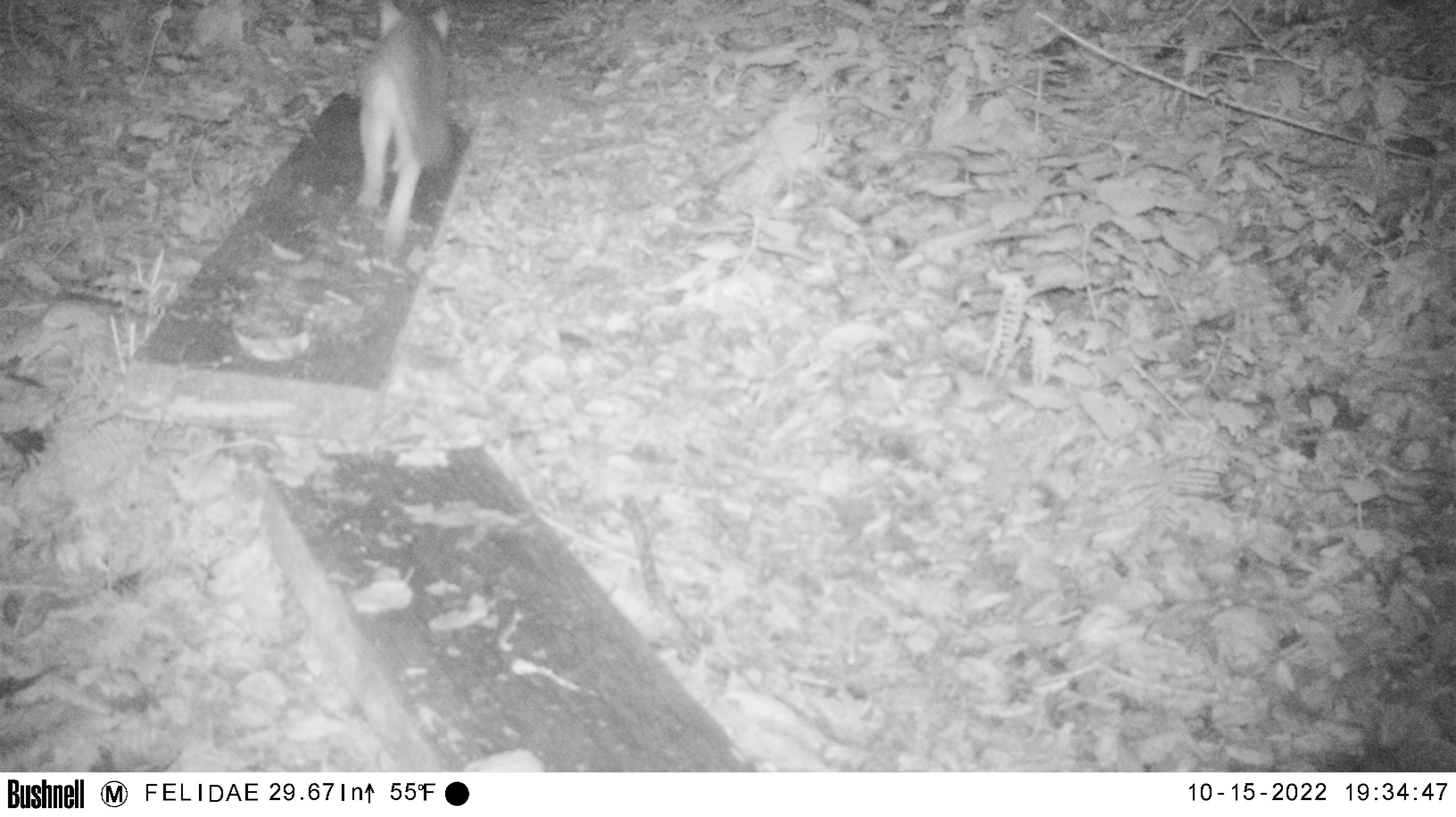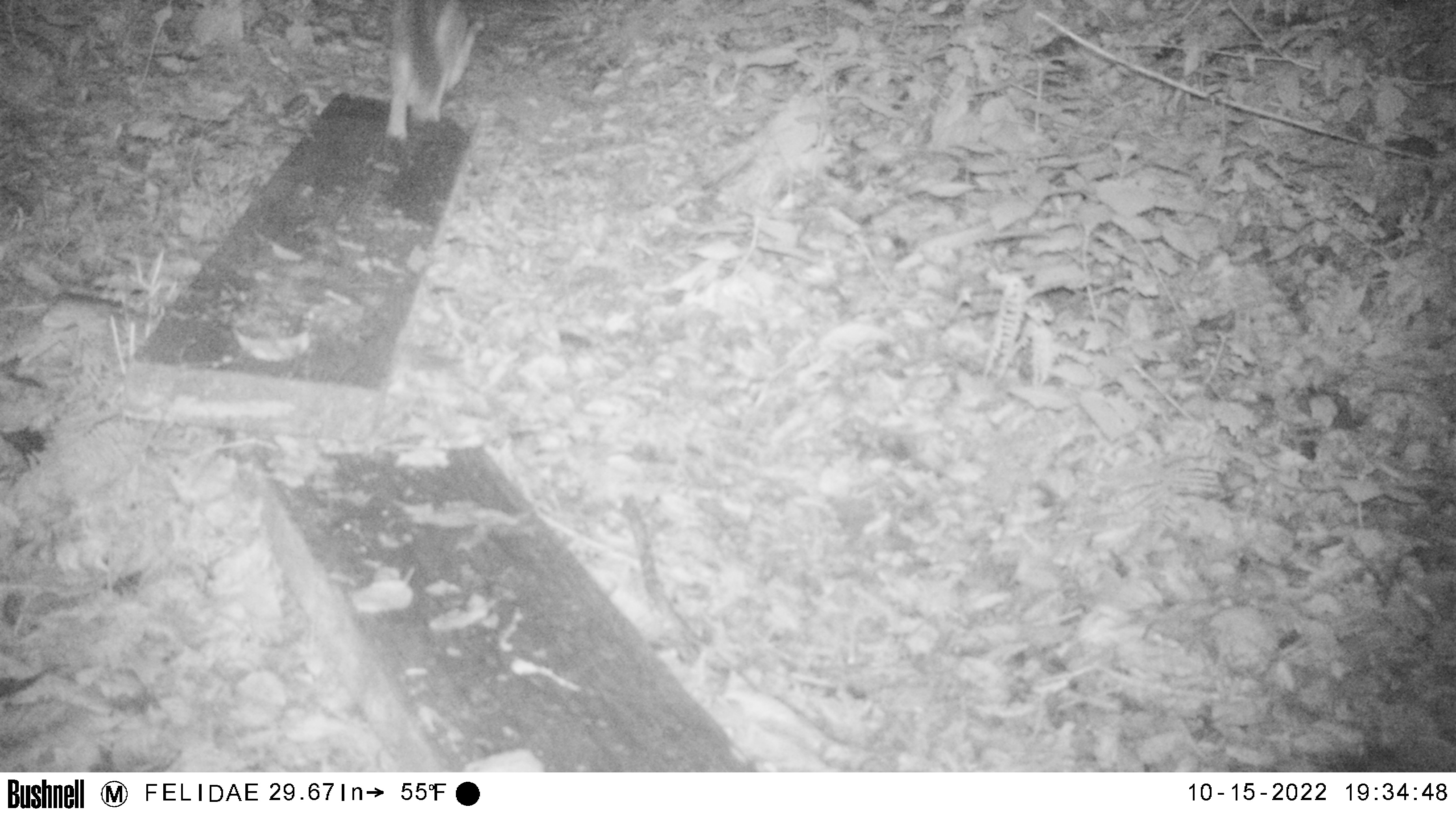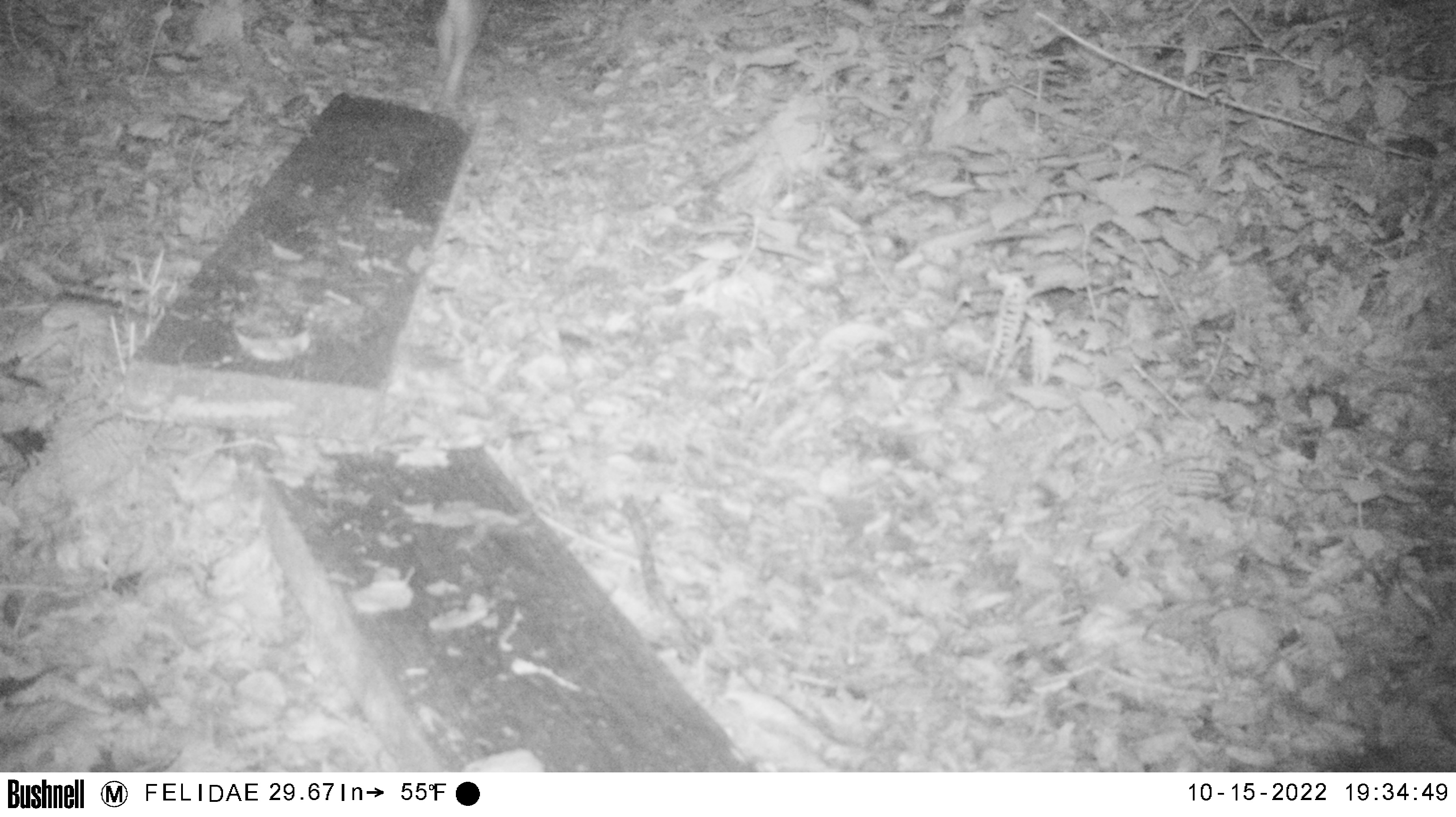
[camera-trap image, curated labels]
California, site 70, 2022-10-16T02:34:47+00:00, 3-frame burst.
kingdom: Animalia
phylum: Chordata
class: Mammalia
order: Carnivora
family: Canidae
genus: Urocyon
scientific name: Urocyon cinereoargenteus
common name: gray fox